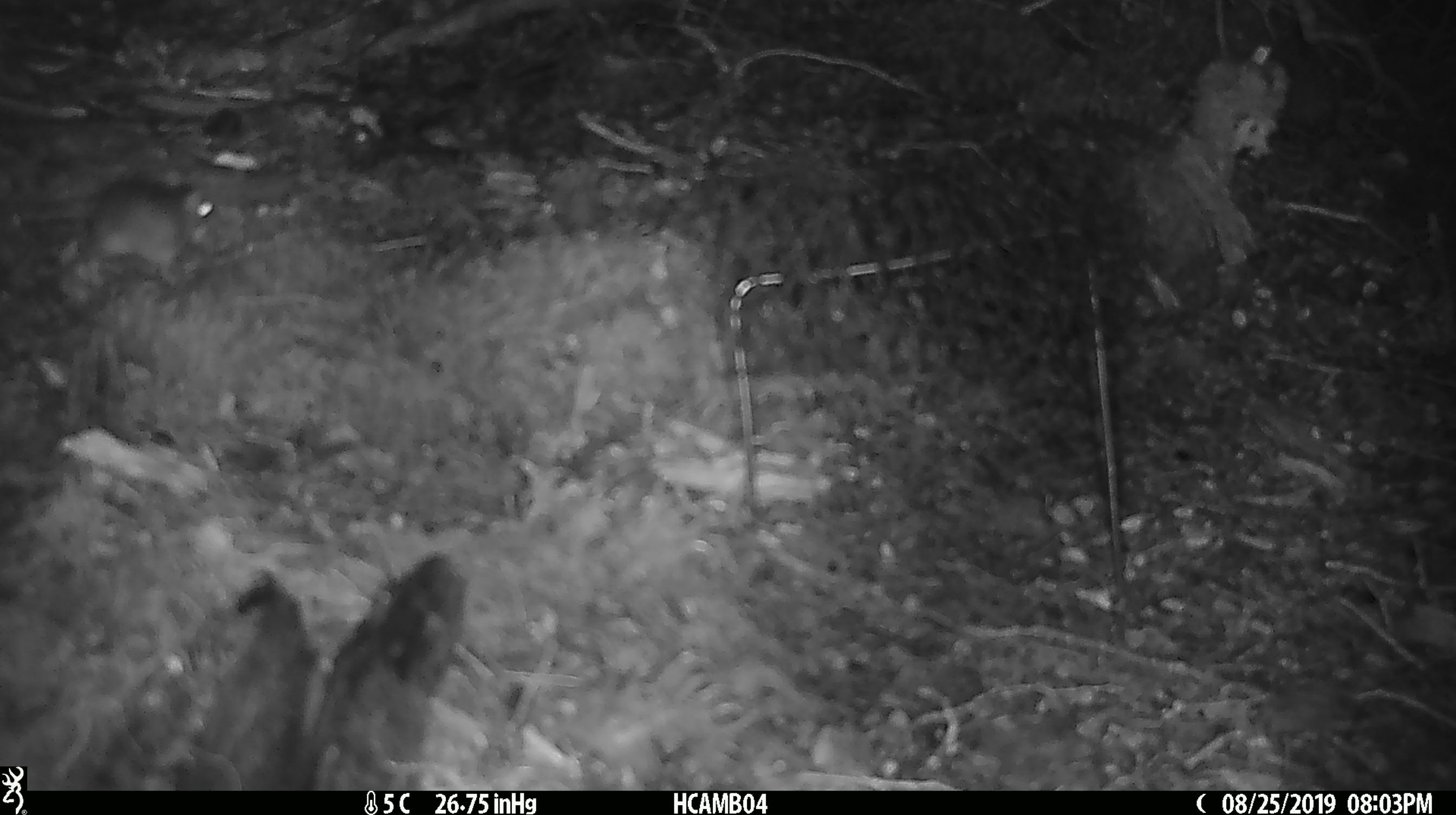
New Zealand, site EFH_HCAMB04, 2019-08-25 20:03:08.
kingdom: Animalia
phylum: Chordata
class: Mammalia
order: Rodentia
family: Muridae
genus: Mus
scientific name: Mus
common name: mouse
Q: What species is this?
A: Mouse (Mus).